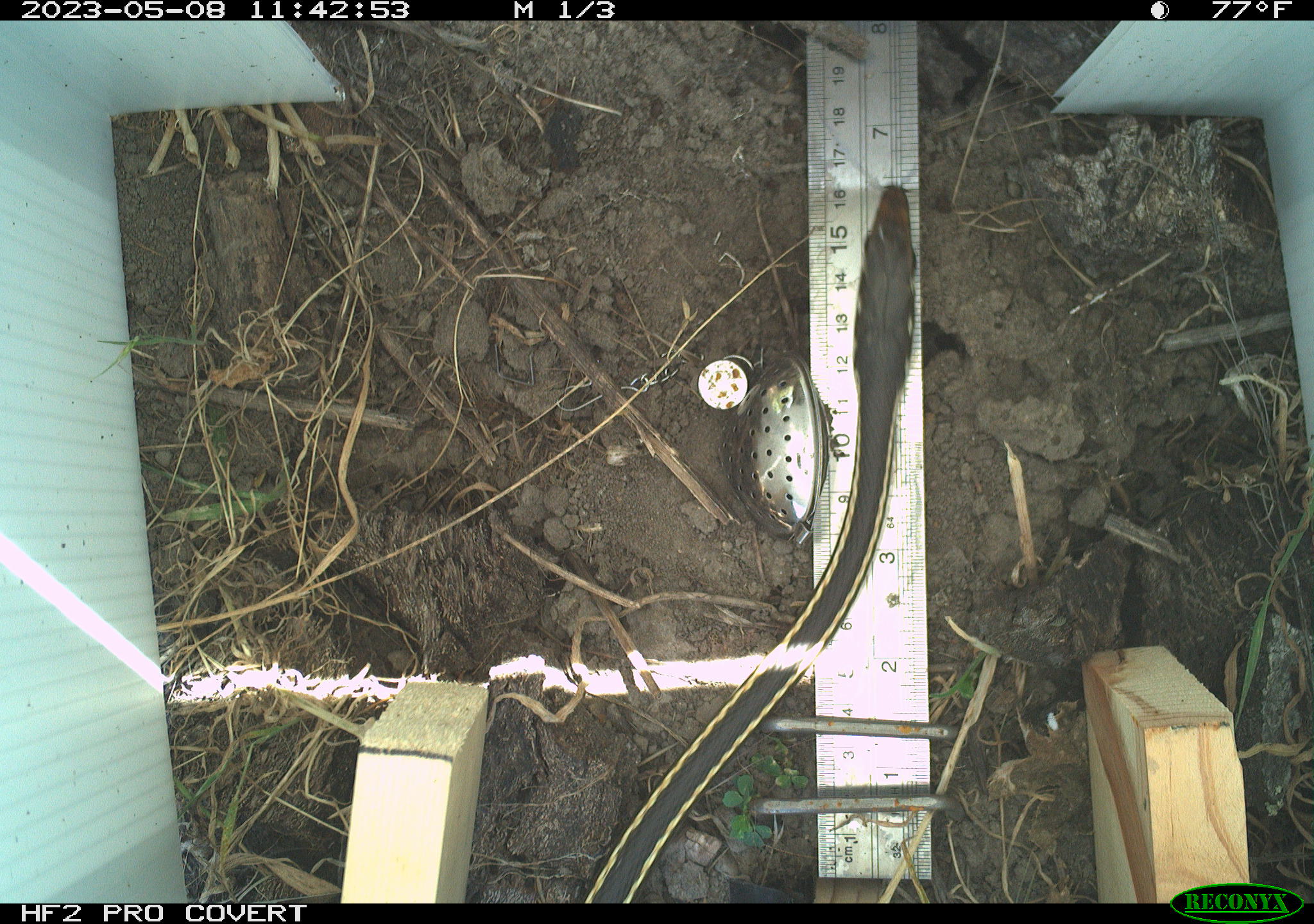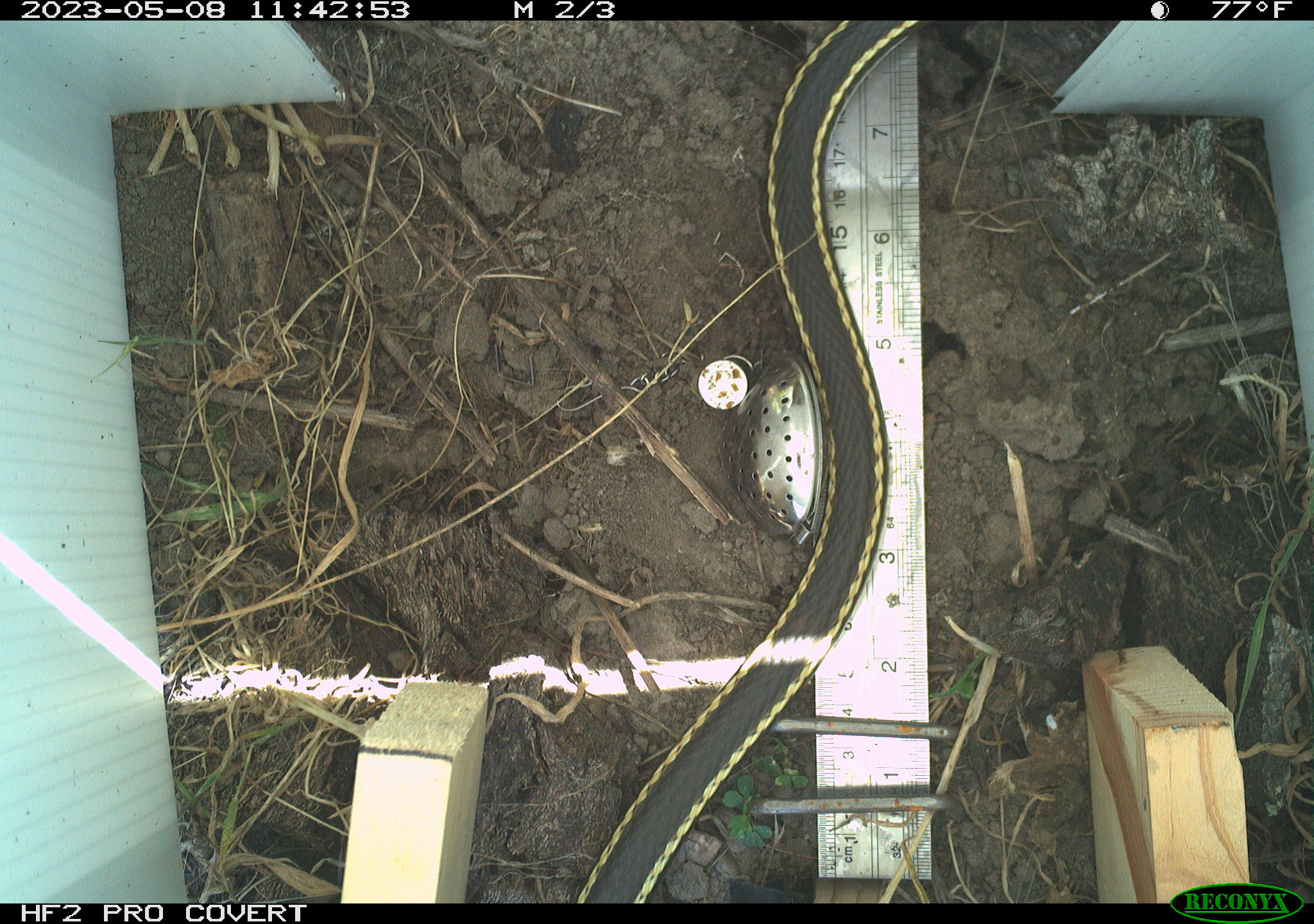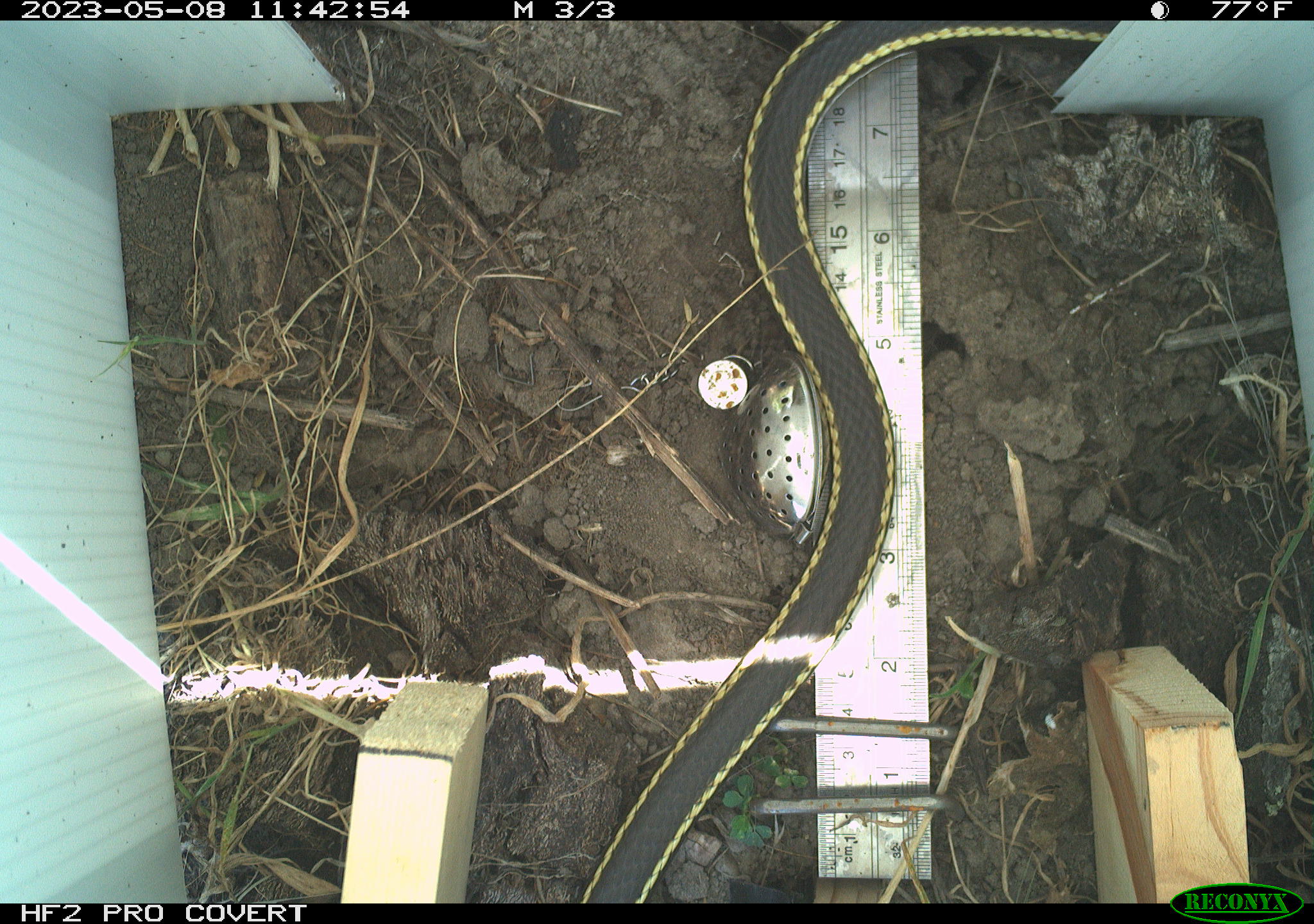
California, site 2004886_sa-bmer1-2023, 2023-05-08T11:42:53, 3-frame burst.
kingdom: Animalia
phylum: Chordata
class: Reptilia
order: Squamata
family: Colubridae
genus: Masticophis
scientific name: Masticophis lateralis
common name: striped racer